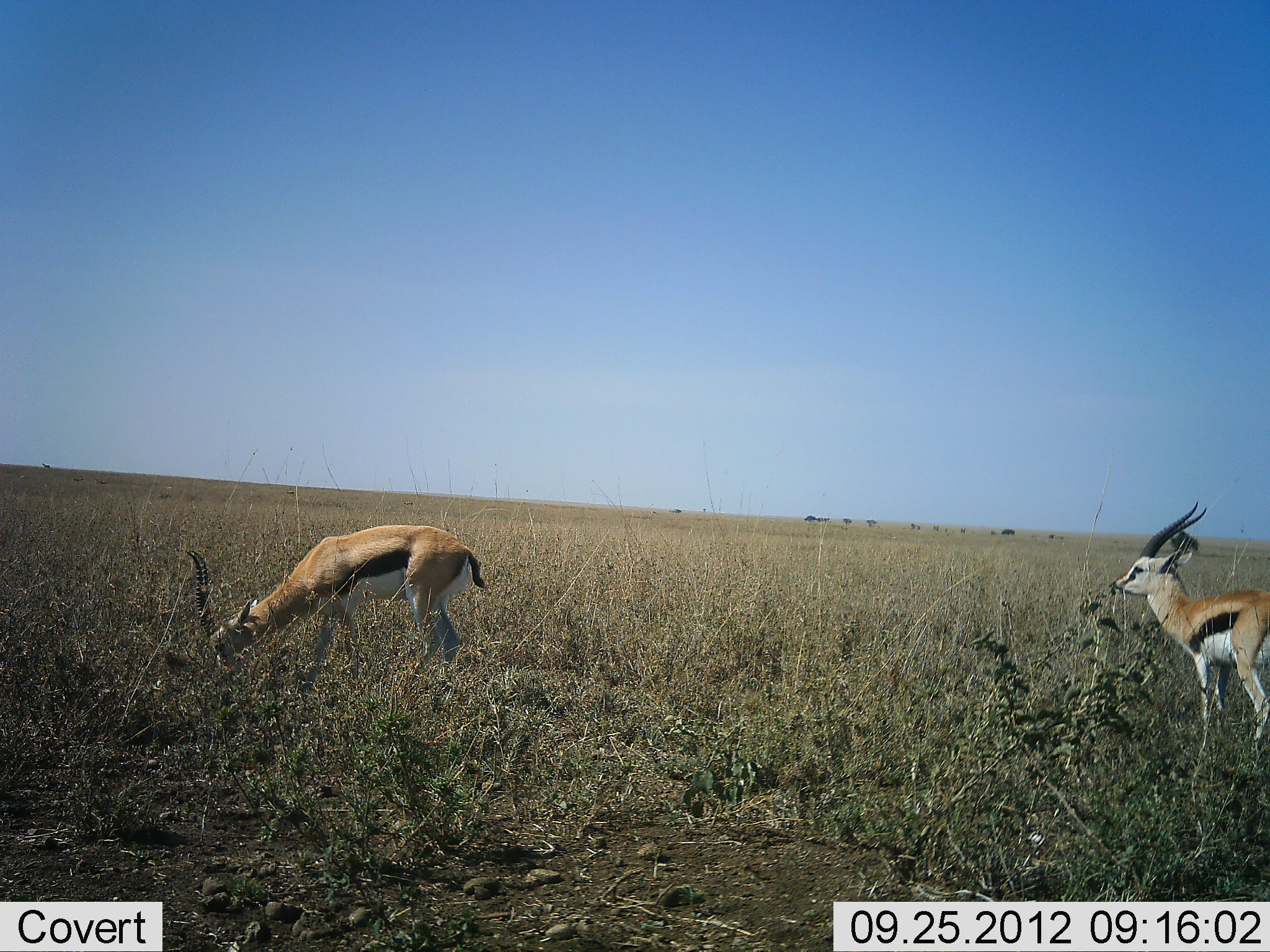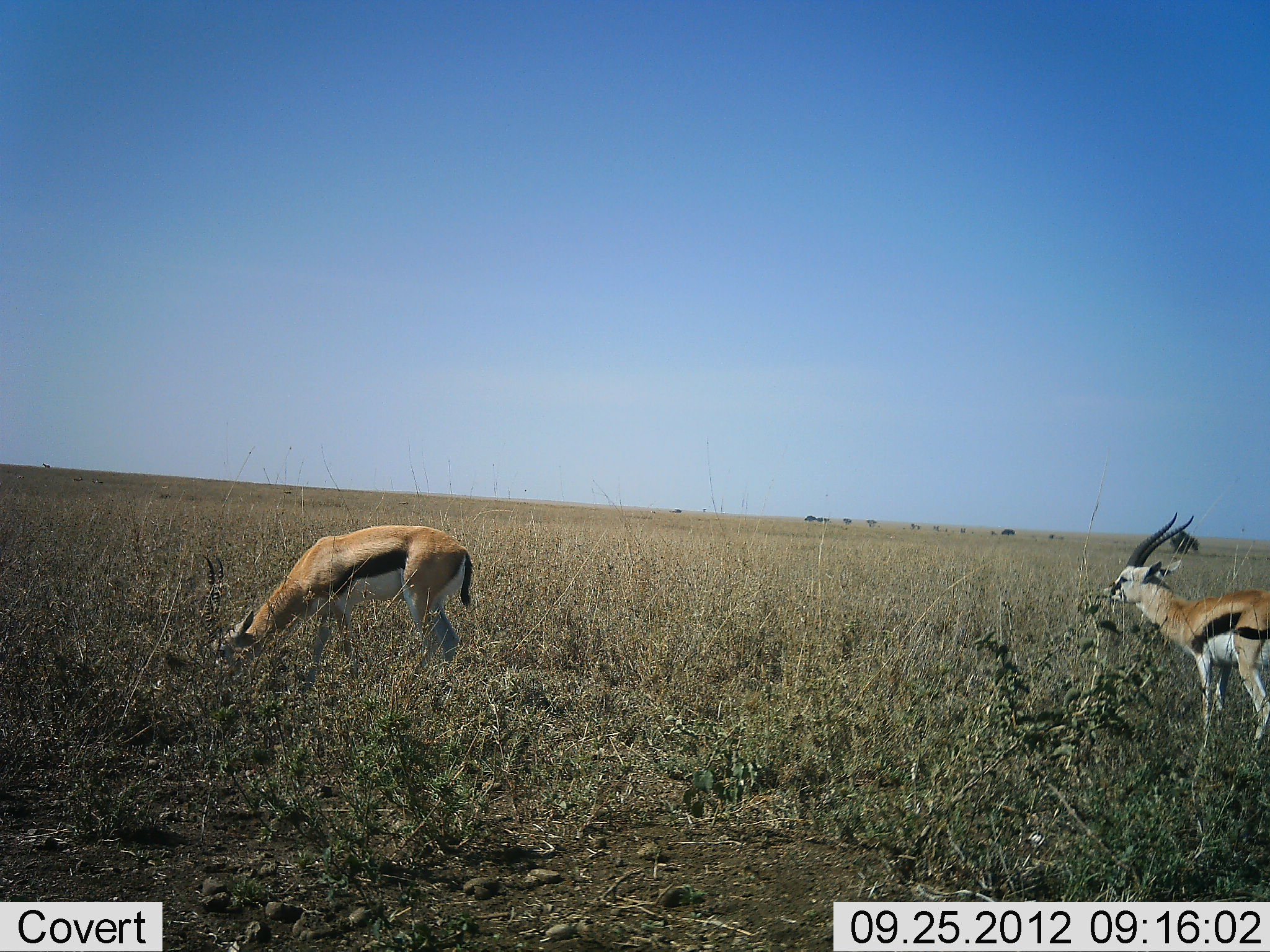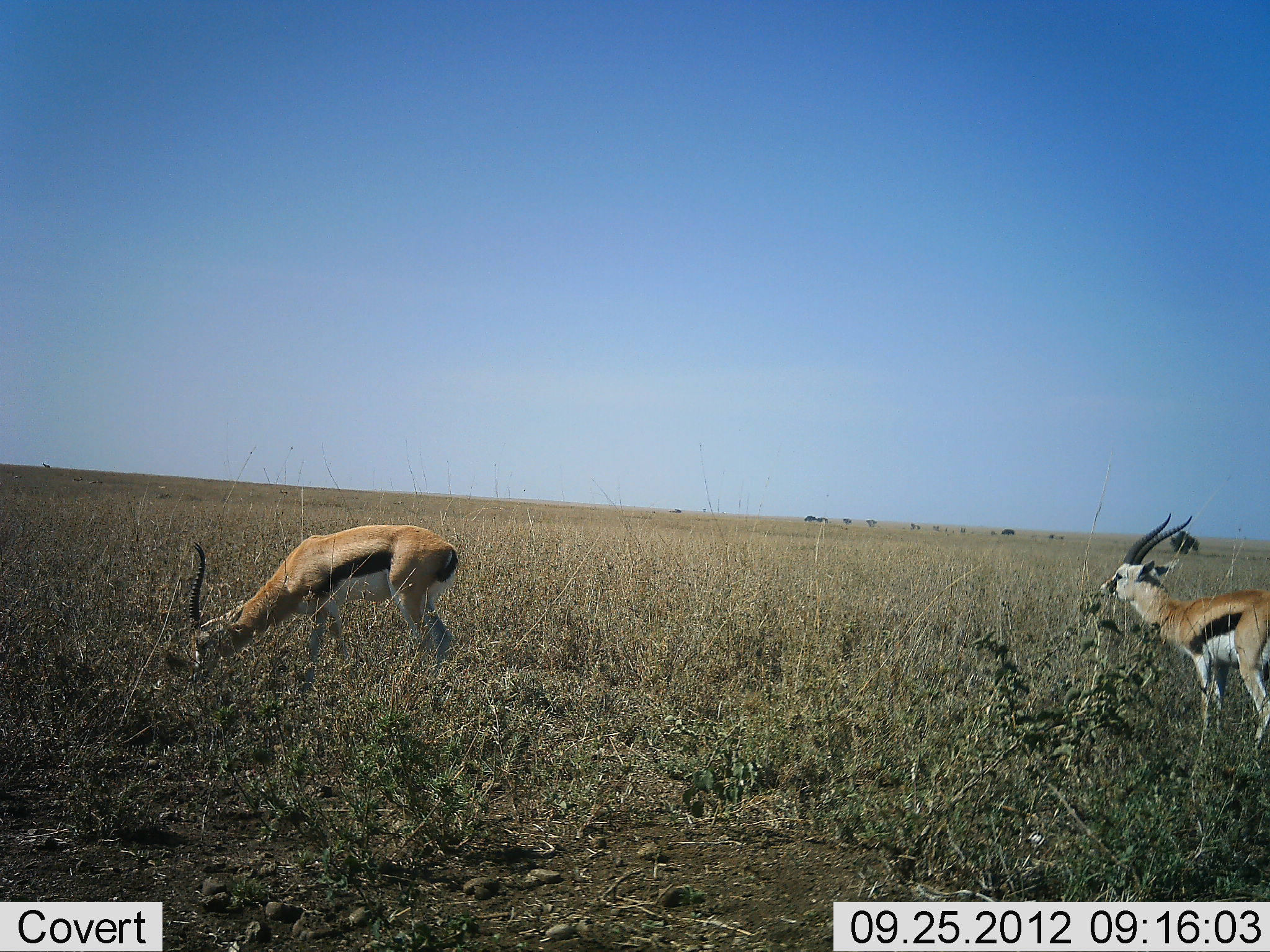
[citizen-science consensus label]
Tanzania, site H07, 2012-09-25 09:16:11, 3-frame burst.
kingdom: Animalia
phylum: Chordata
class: Mammalia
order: Artiodactyla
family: Bovidae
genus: Eudorcas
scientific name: Eudorcas thomsonii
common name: thomson's gazelle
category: gazellethomsons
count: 2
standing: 70%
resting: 0%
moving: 0%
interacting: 0%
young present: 0%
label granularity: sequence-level